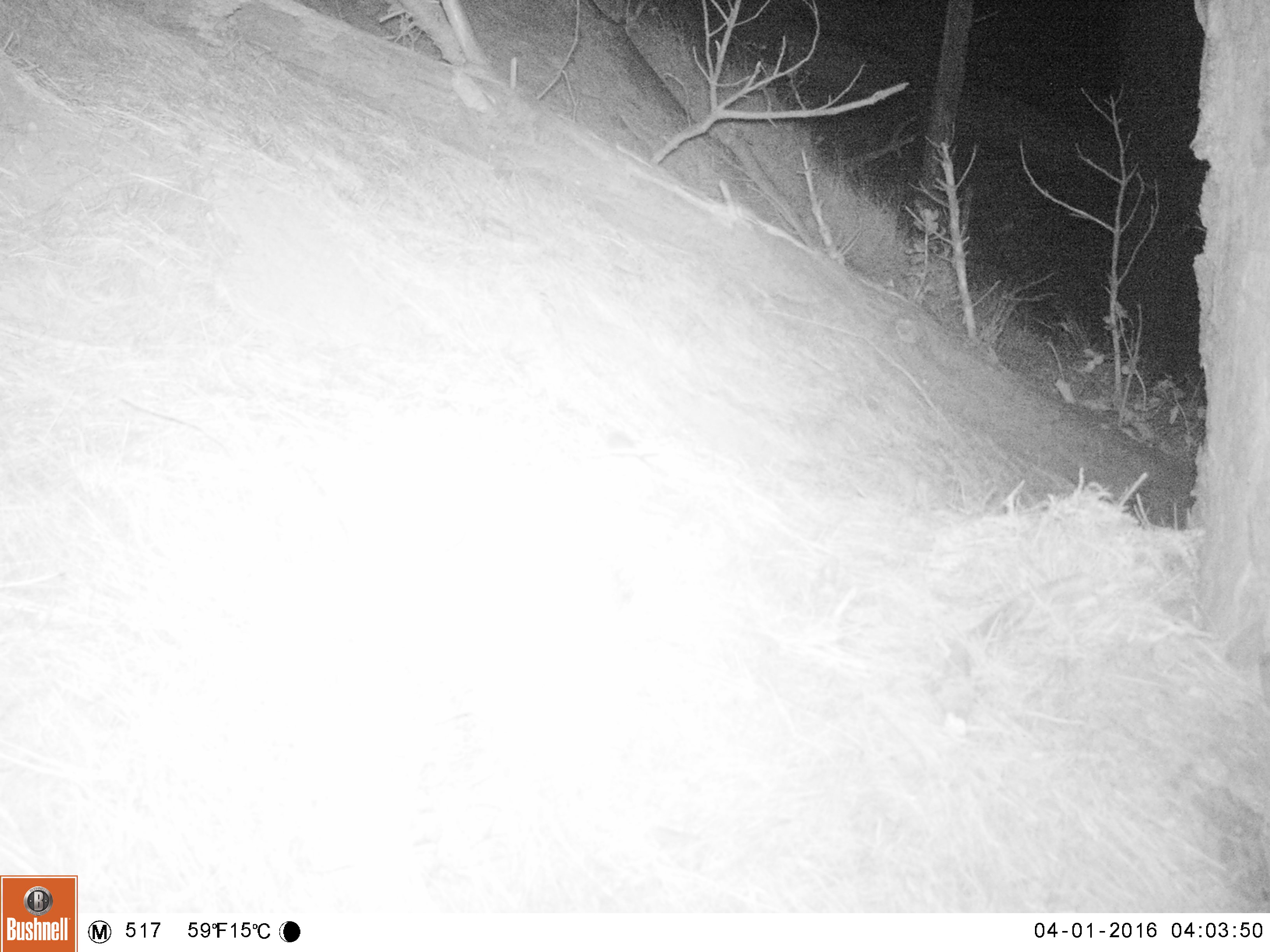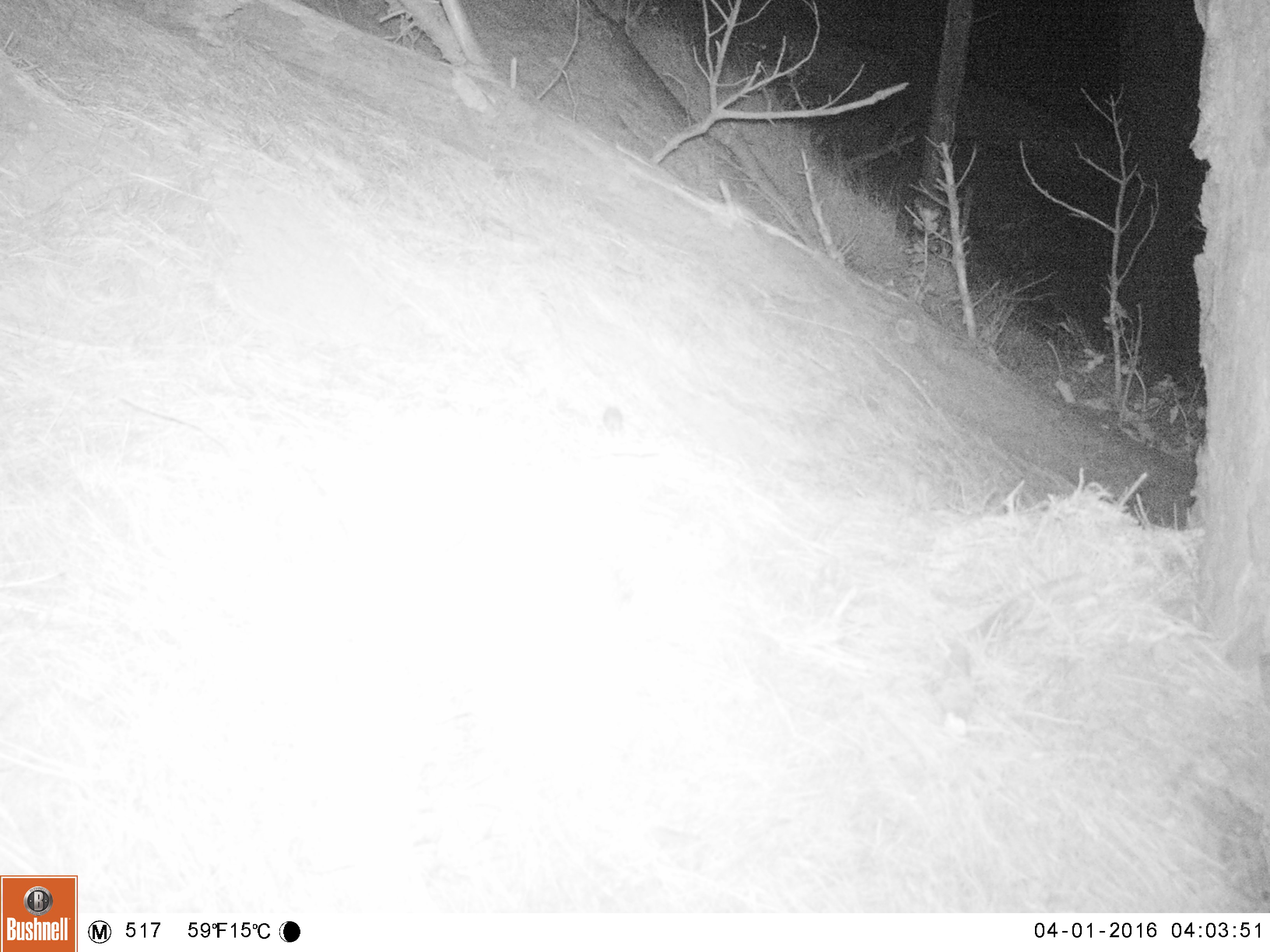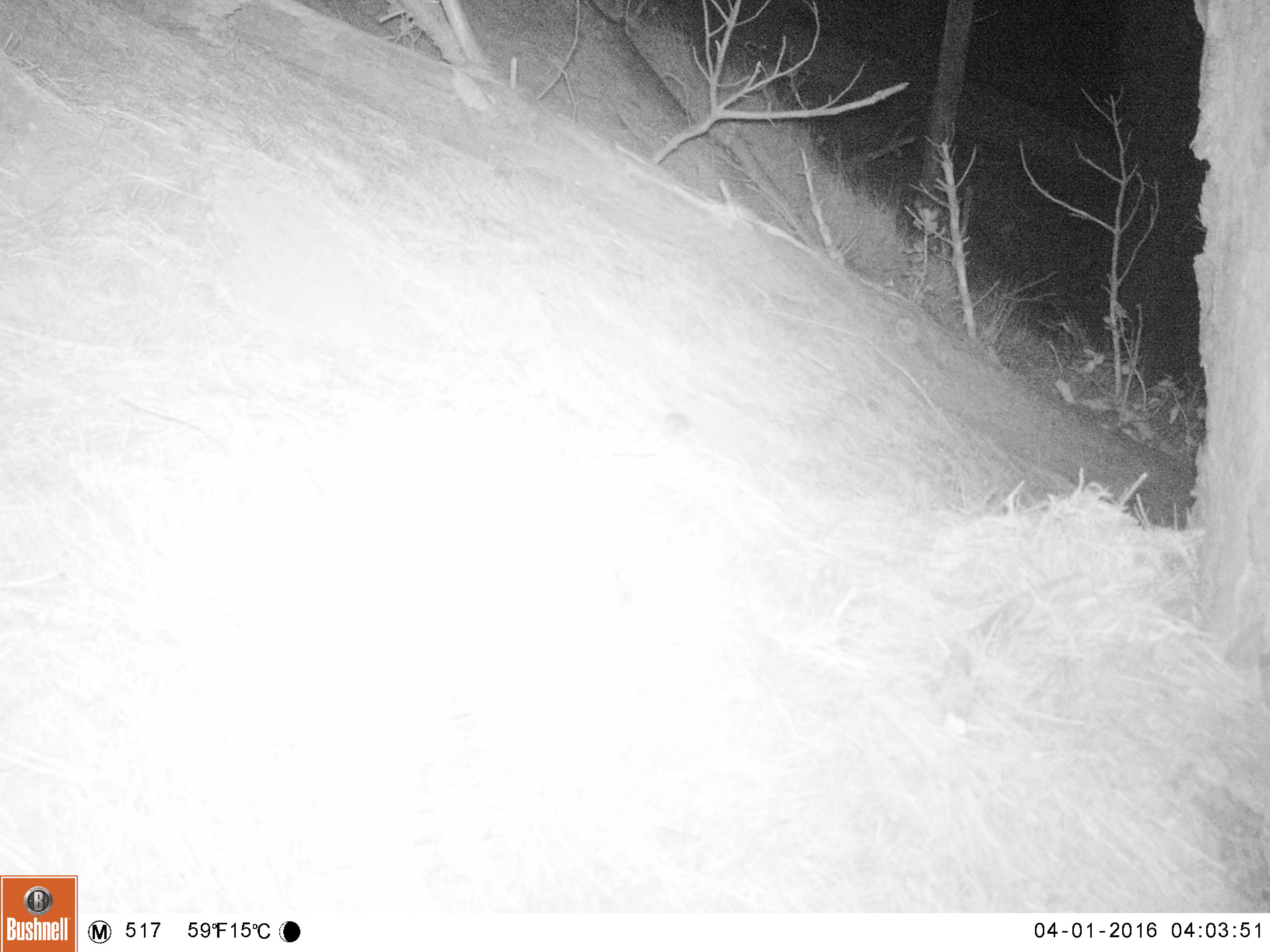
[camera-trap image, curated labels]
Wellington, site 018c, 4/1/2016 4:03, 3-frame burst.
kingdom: Animalia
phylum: Chordata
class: Mammalia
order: Rodentia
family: Muridae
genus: Rattus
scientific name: Rattus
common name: rat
Rat (Rattus).